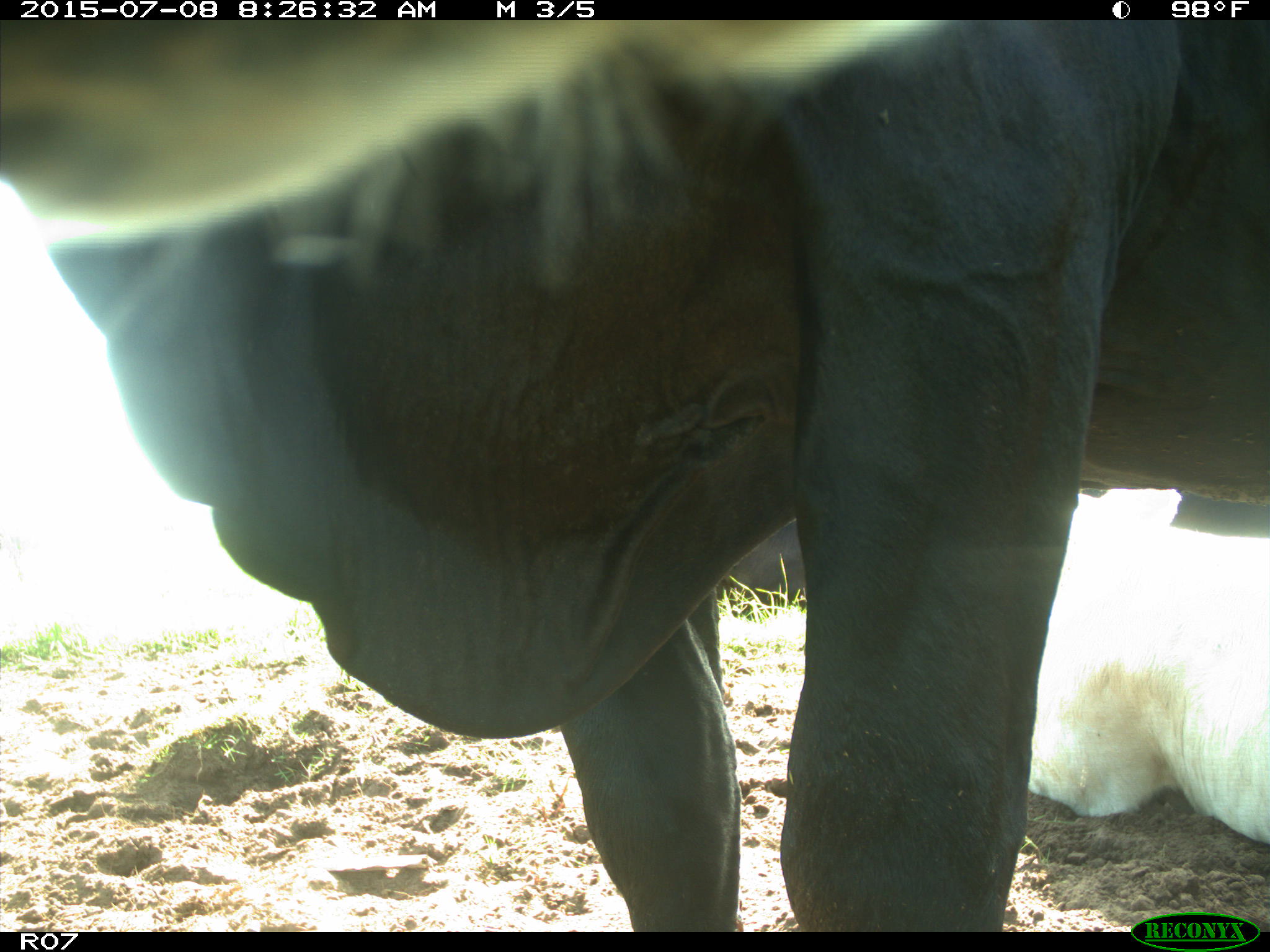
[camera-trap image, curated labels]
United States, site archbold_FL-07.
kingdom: Animalia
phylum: Chordata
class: Mammalia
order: Artiodactyla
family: Bovidae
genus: Bos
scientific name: Bos taurus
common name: domestic cow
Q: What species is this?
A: Bos taurus (domestic cow).